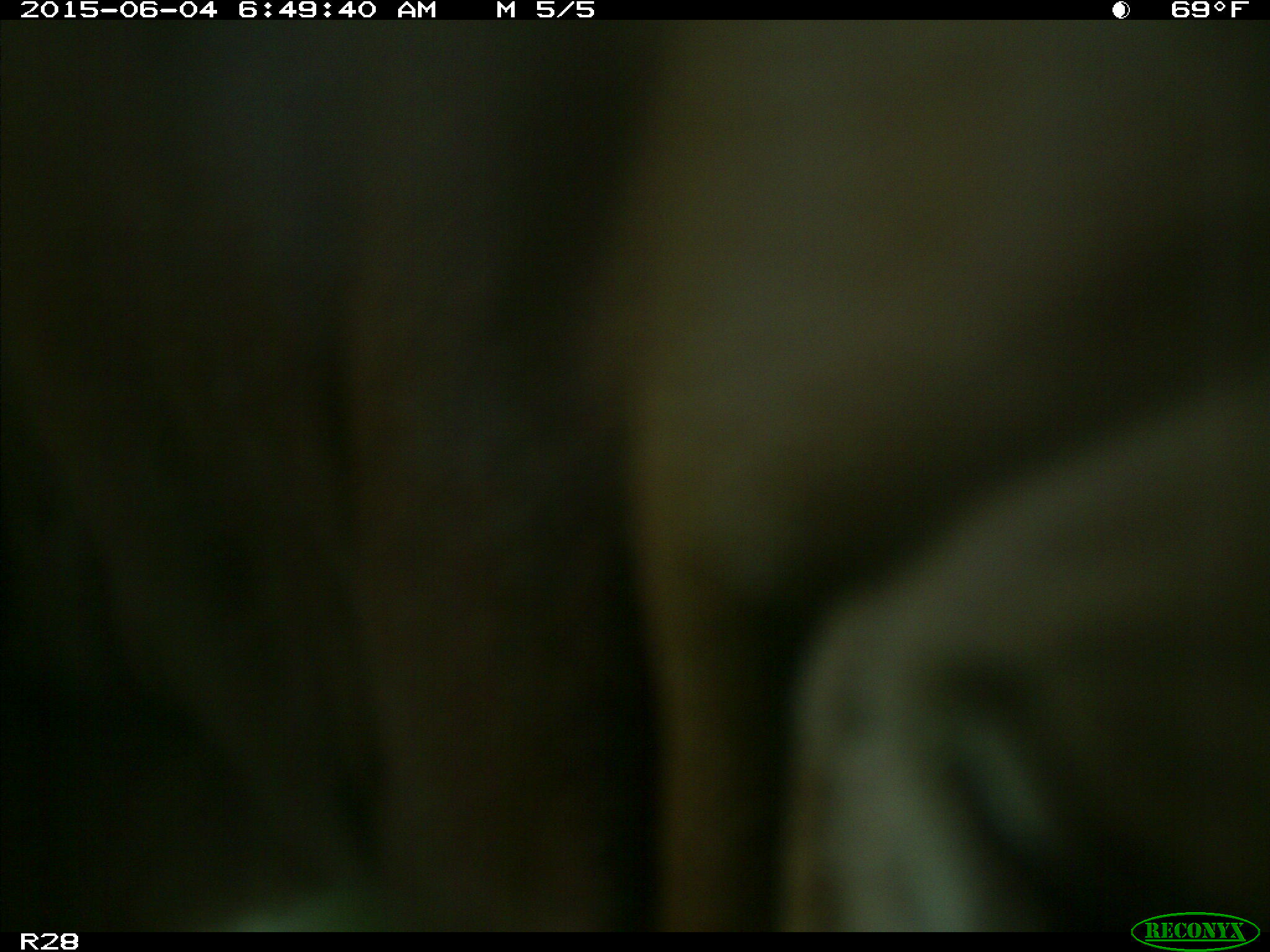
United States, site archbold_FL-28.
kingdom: Animalia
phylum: Chordata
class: Mammalia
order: Artiodactyla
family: Bovidae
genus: Bos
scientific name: Bos taurus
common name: domestic cow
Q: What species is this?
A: Bos taurus (domestic cow).